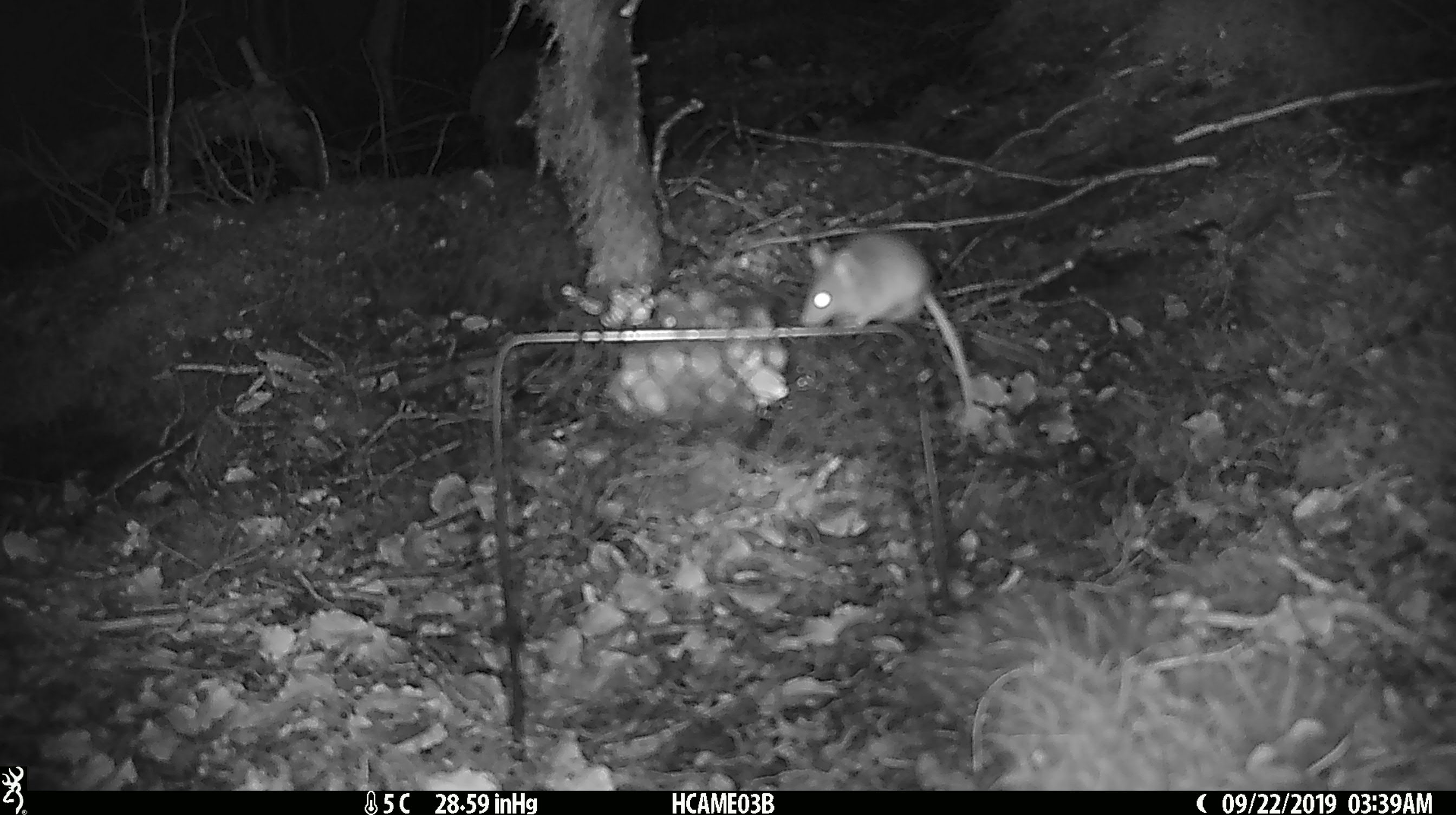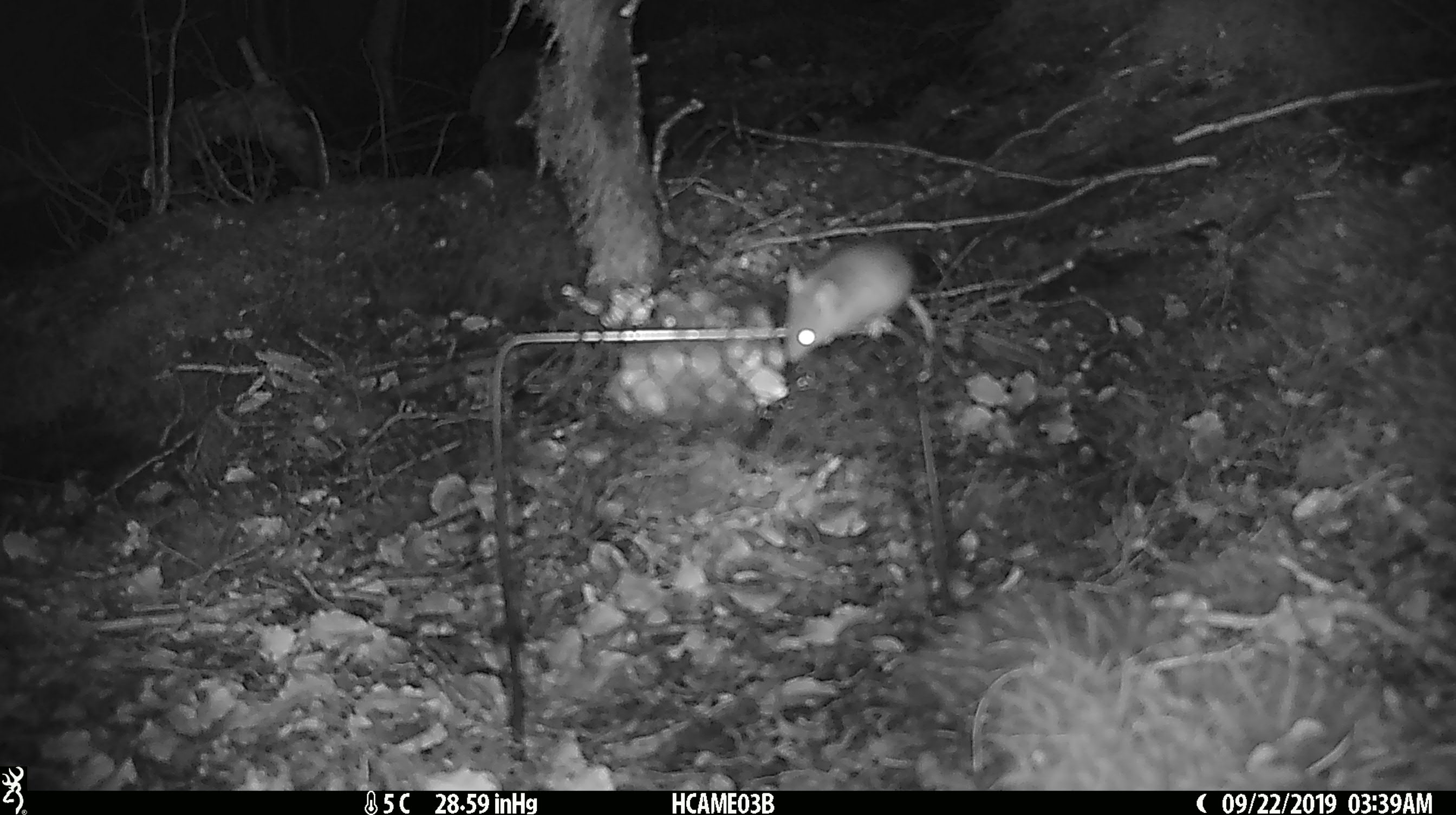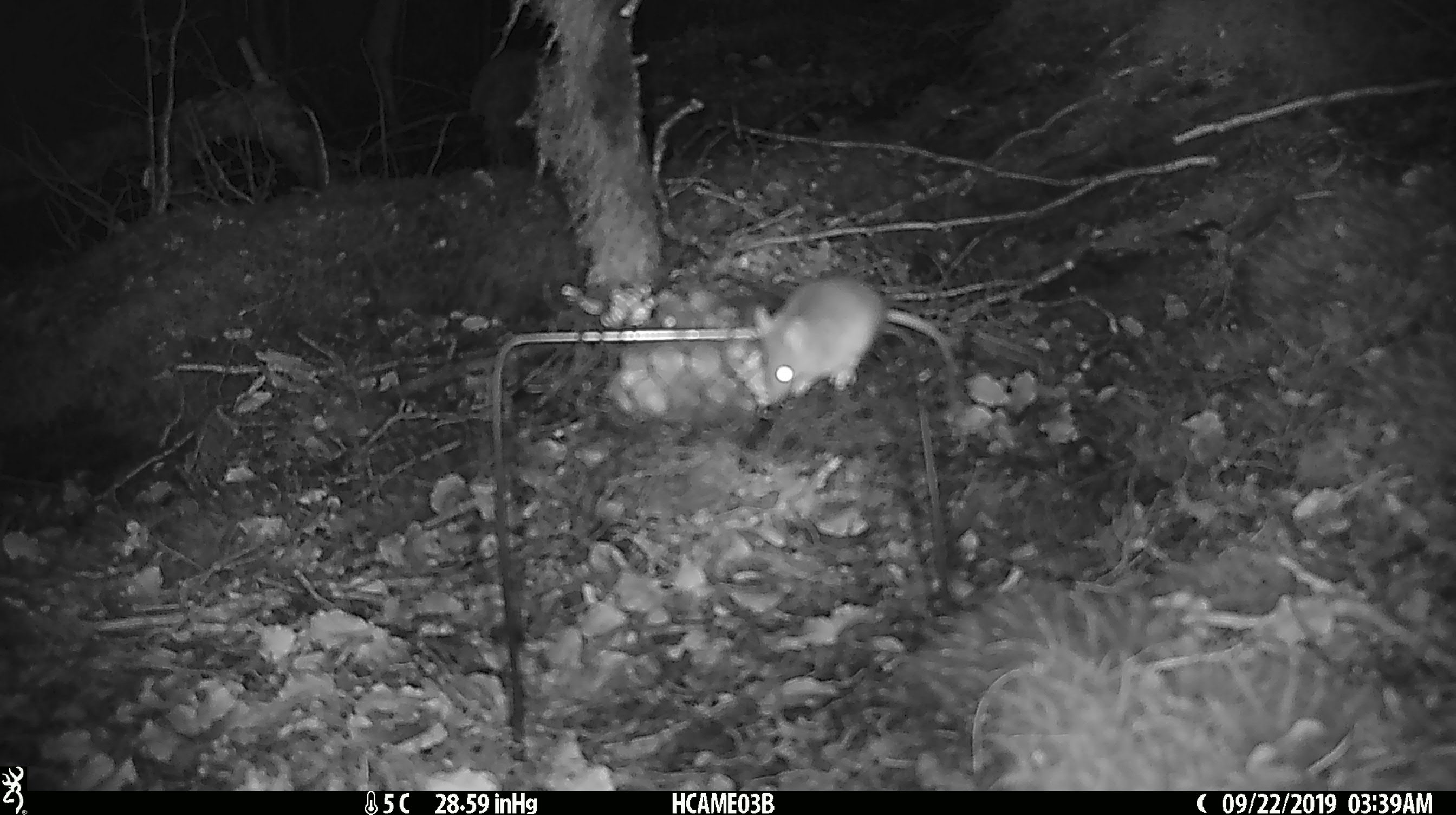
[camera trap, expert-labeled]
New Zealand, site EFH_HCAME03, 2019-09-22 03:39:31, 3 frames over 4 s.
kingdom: Animalia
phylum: Chordata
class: Mammalia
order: Rodentia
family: Muridae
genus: Mus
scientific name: Mus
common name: mouse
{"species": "mouse (Mus)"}